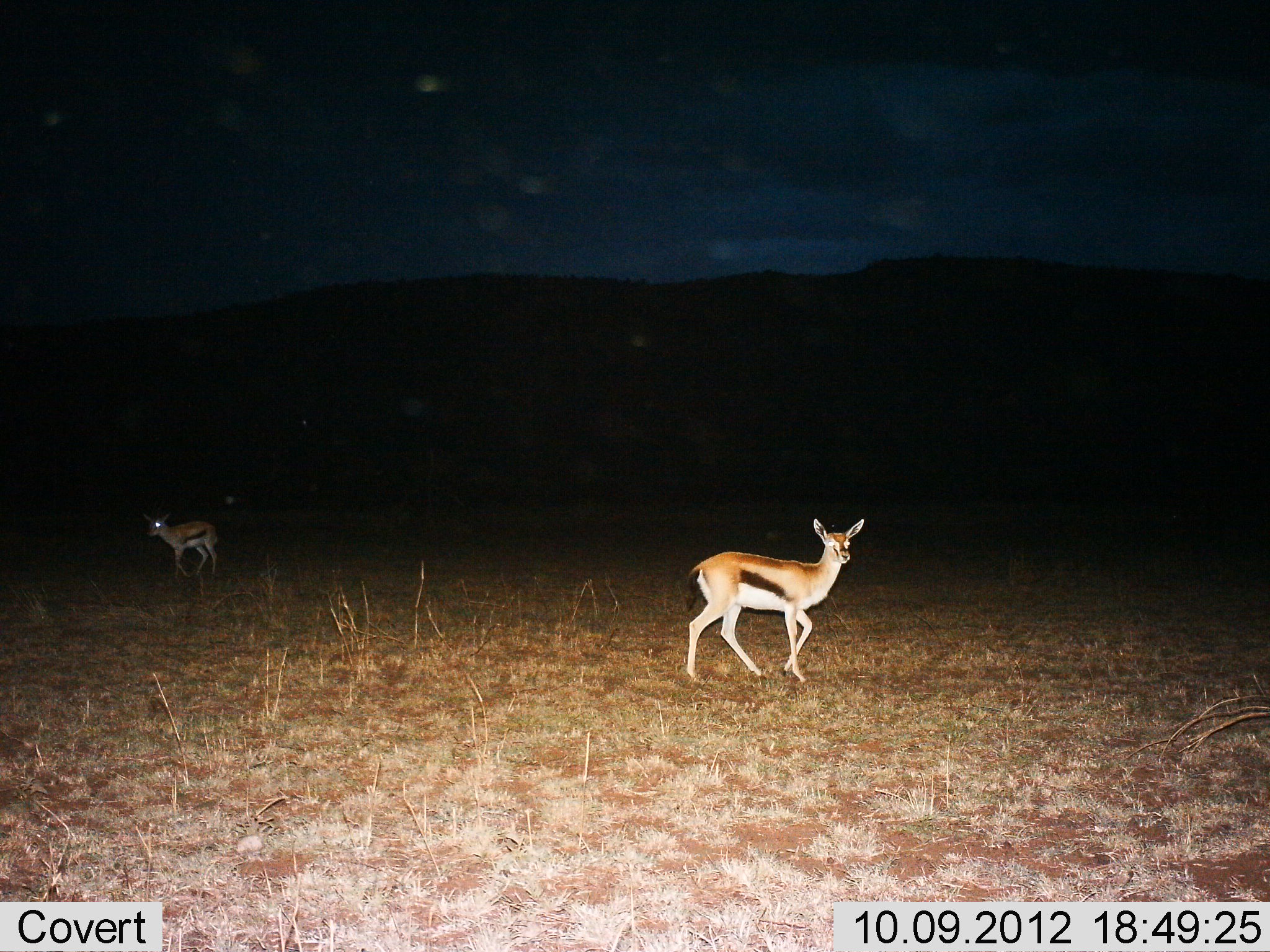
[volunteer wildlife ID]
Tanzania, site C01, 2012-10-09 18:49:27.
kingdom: Animalia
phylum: Chordata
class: Mammalia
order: Artiodactyla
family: Bovidae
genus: Eudorcas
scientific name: Eudorcas thomsonii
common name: thomson's gazelle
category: gazellethomsons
Gazellethomsons (thomson's gazelle) (Eudorcas thomsonii), count 2. Behavior (volunteer vote fractions): standing 30%, resting 0%, moving 70%, interacting 0%. Young present (vote fraction): 0%. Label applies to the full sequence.